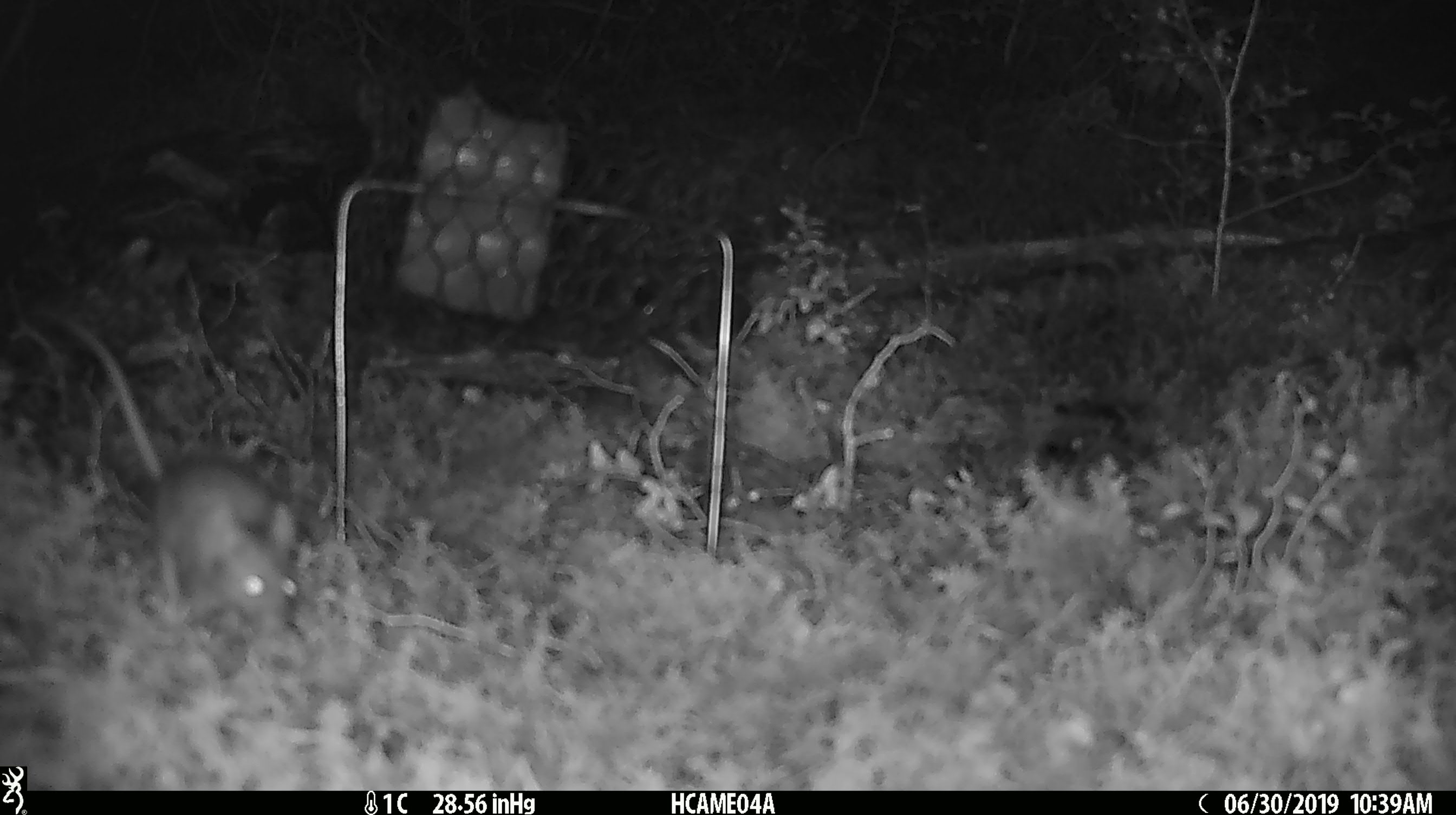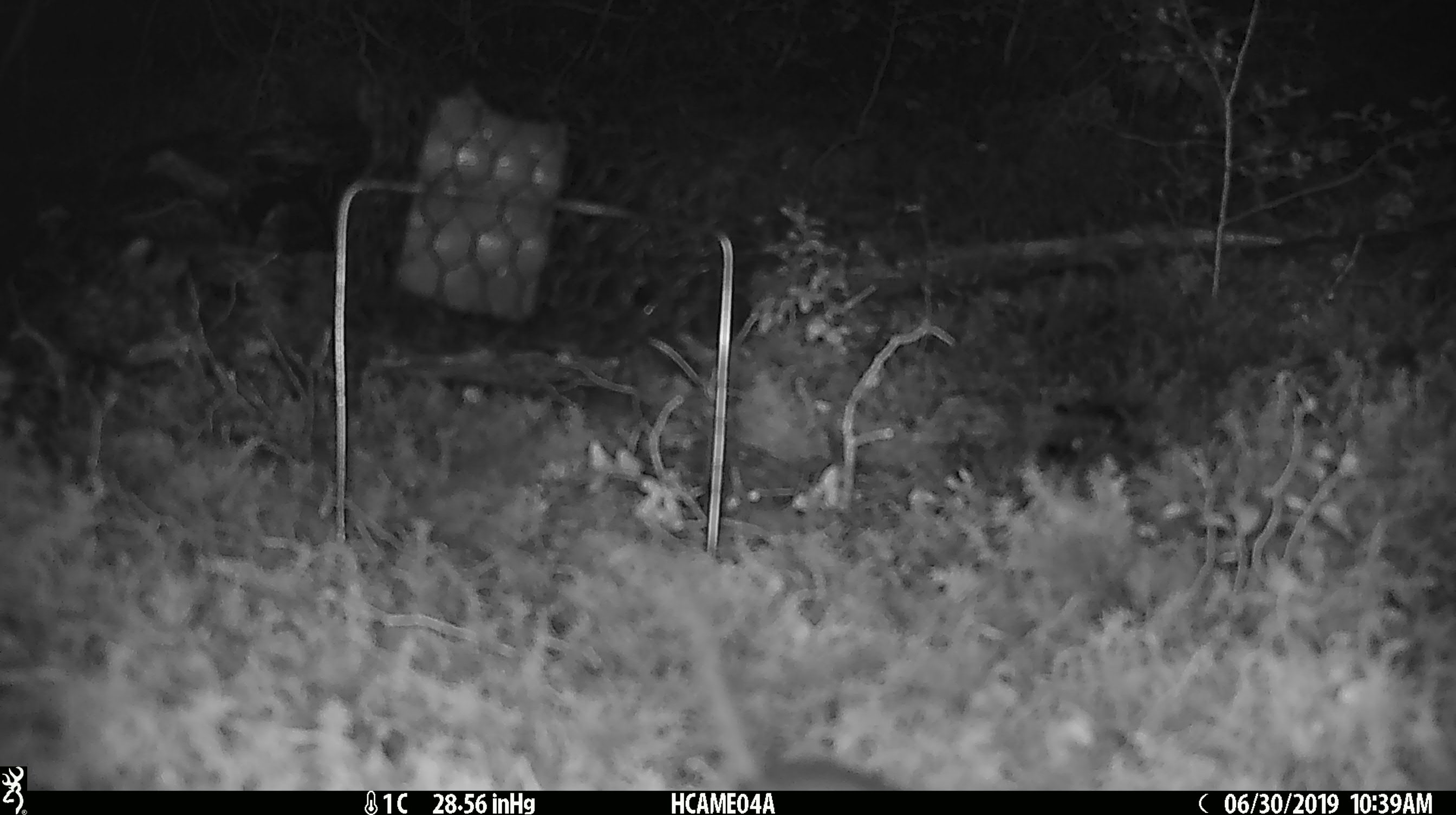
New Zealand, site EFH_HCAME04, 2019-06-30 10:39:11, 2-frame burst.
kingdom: Animalia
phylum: Chordata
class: Mammalia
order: Rodentia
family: Muridae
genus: Mus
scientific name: Mus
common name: mouse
Mouse (Mus).